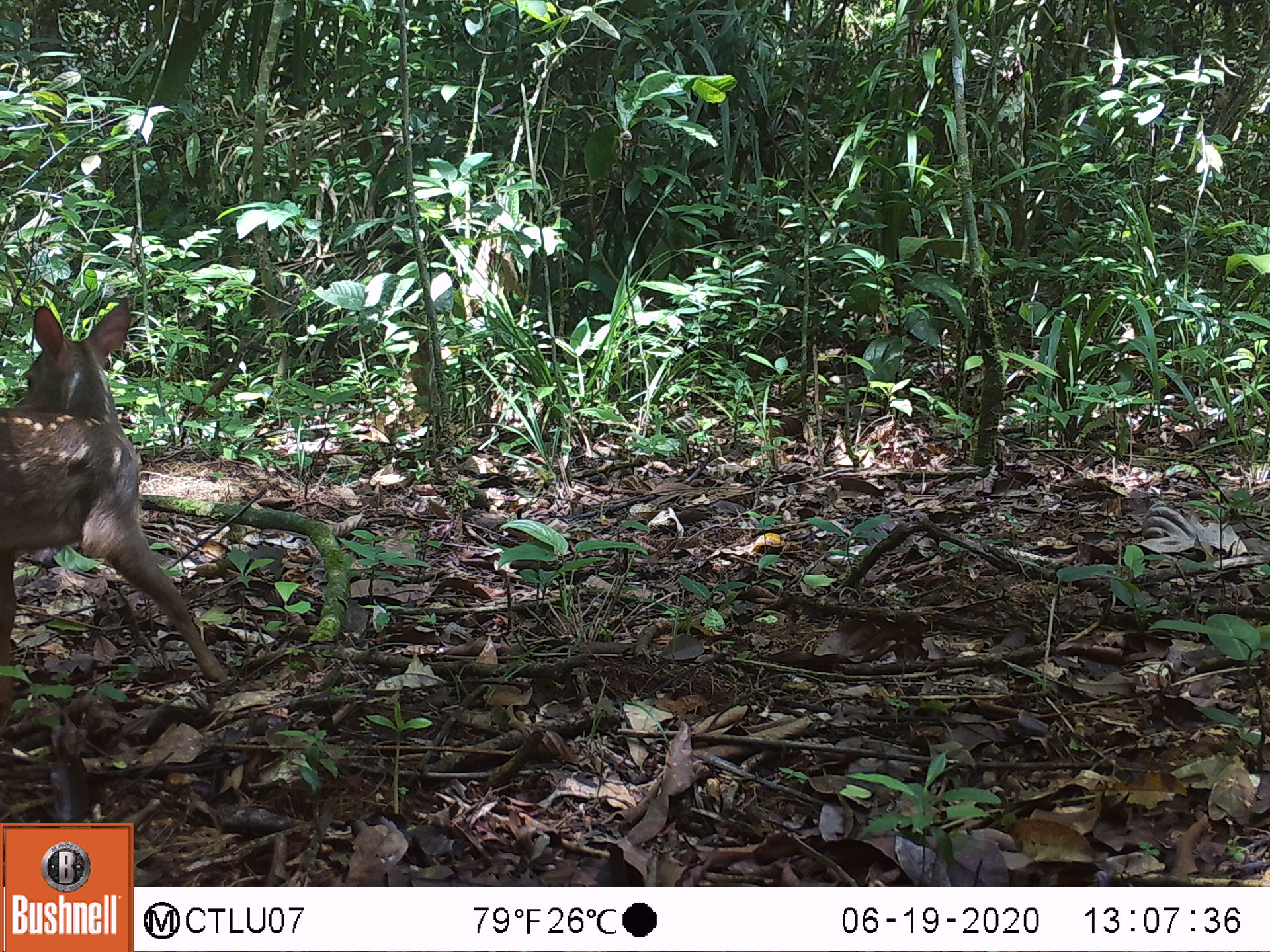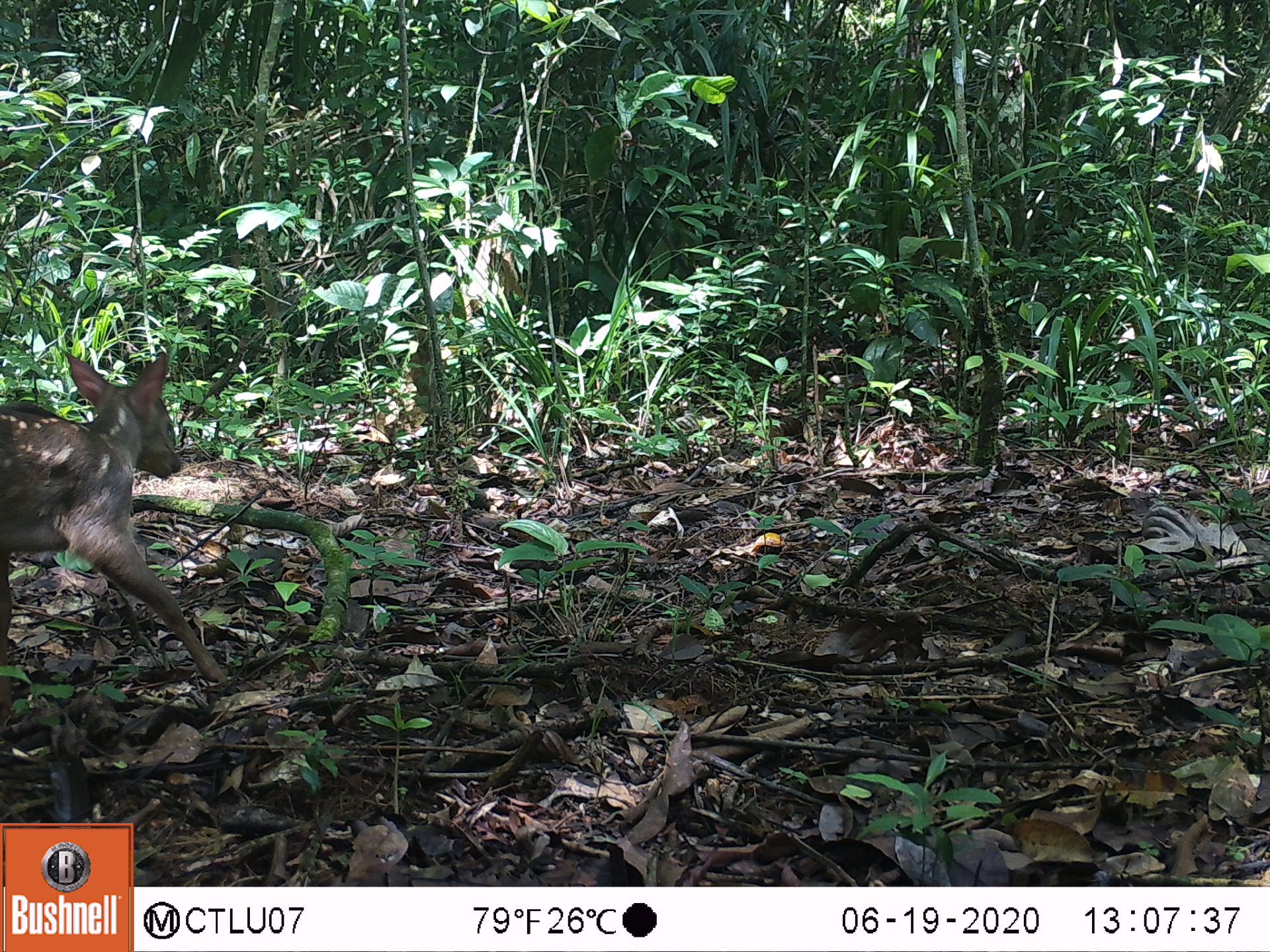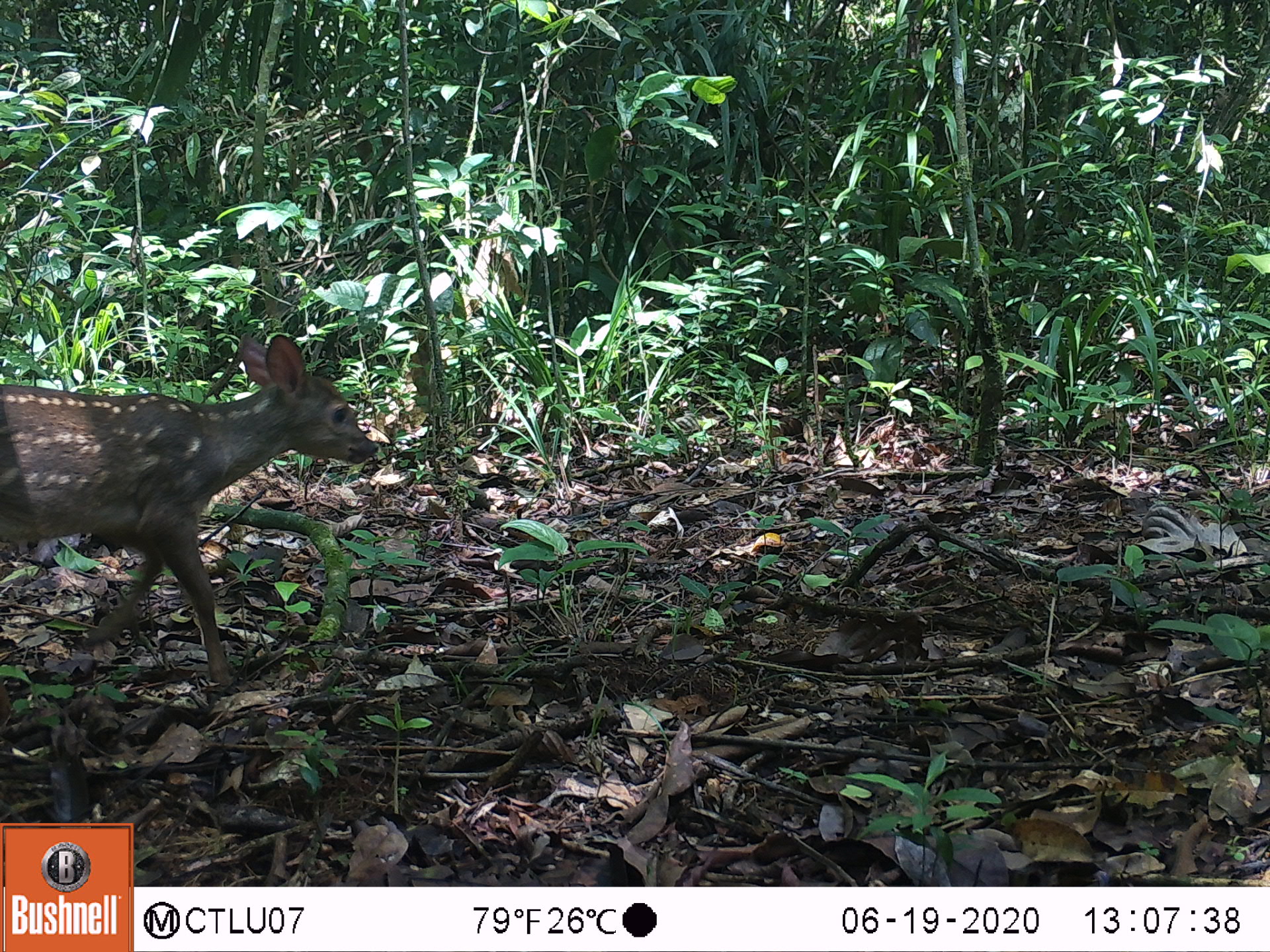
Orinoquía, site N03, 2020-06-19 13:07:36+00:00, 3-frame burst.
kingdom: Animalia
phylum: Chordata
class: Mammalia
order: Artiodactyla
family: Cervidae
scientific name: Cervidae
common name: deer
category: unknown cervid